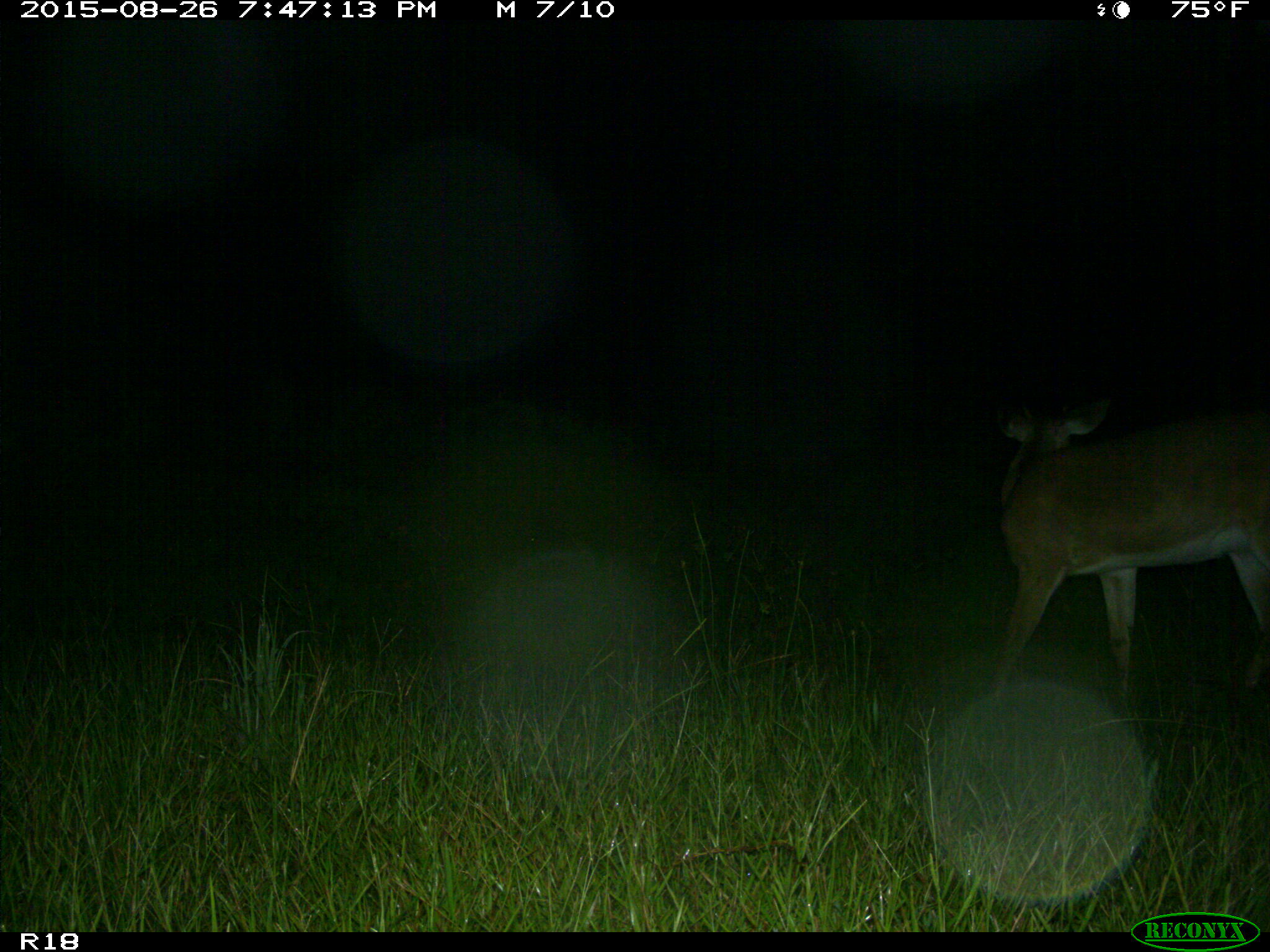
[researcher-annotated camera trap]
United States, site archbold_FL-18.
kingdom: Animalia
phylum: Chordata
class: Mammalia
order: Artiodactyla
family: Cervidae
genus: Odocoileus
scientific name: Odocoileus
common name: deer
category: unidentified deer